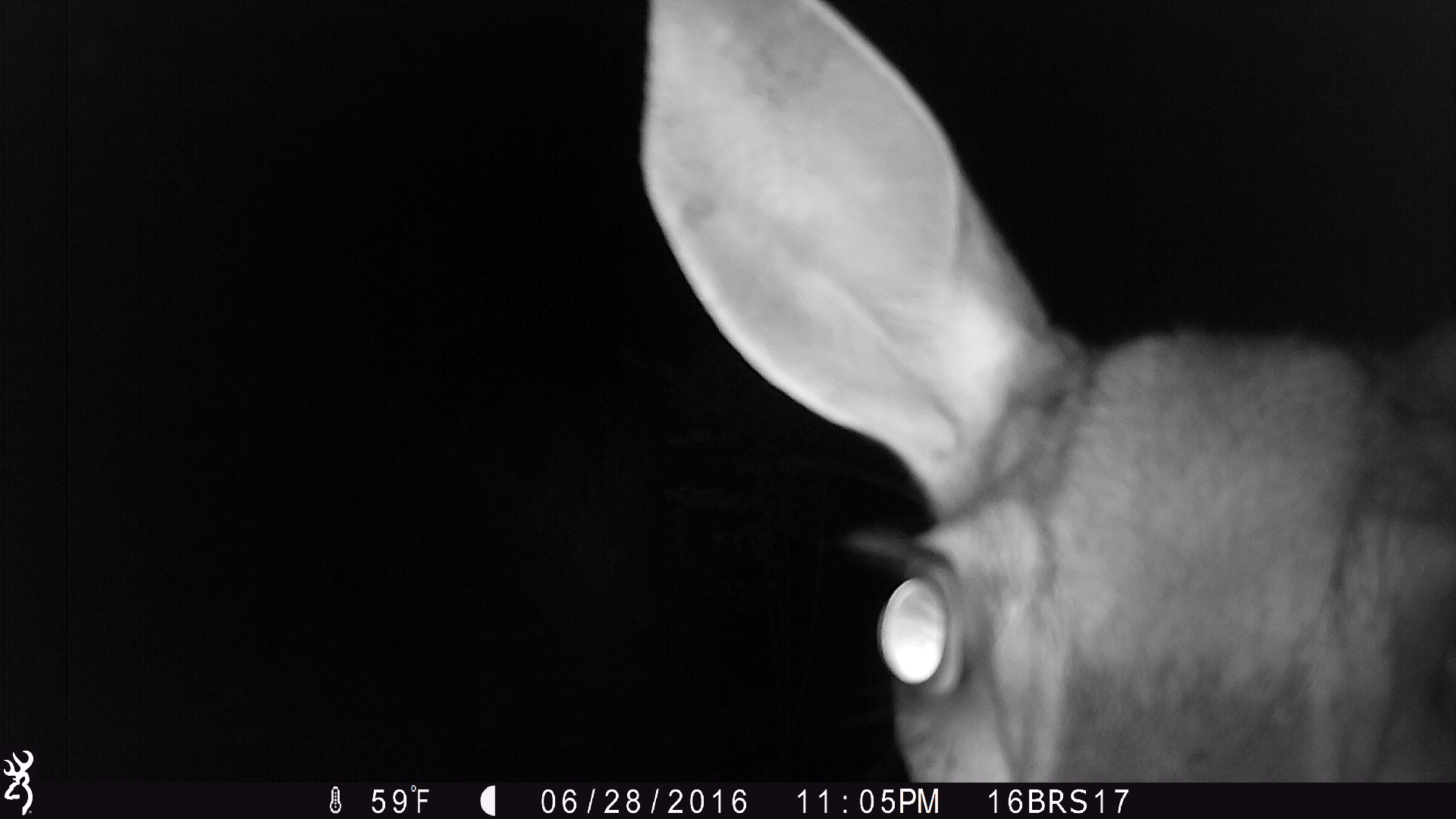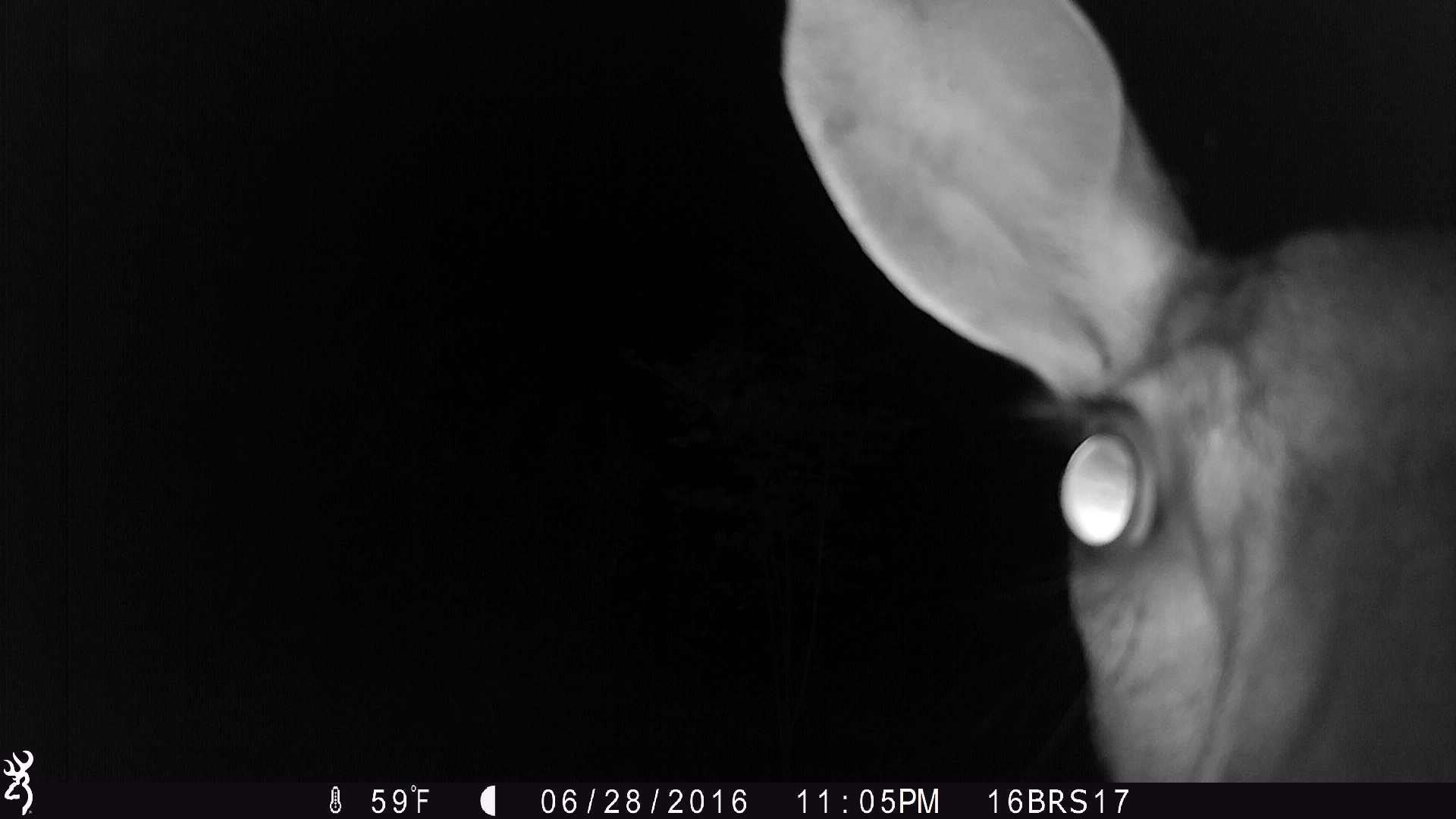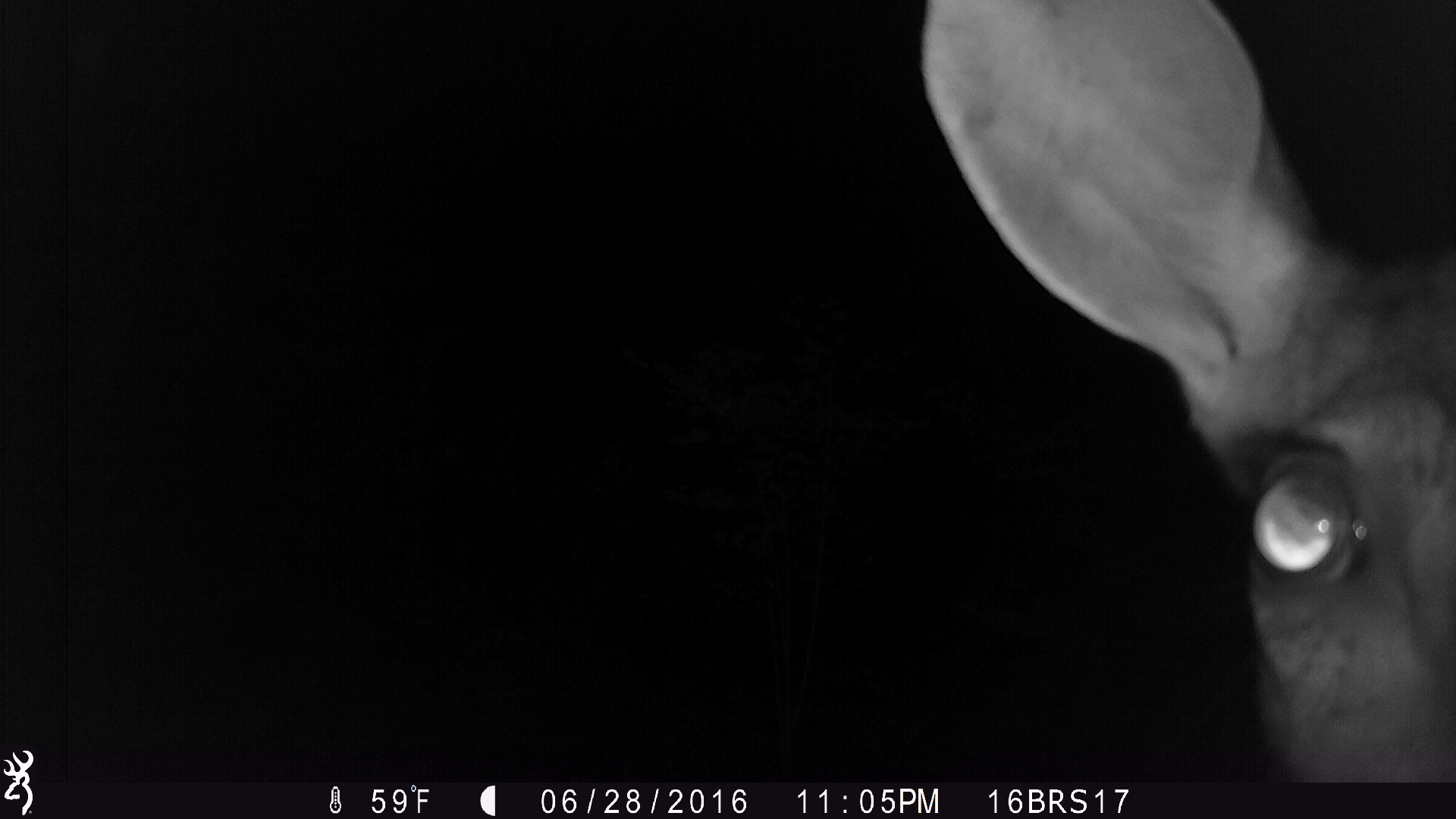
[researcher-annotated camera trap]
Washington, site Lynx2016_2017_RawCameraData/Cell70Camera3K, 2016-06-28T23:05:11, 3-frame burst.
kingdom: Animalia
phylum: Chordata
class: Mammalia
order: Artiodactyla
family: Cervidae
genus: Odocoileus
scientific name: Odocoileus virginianus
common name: white-tailed deer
Odocoileus virginianus (white-tailed deer). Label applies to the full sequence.